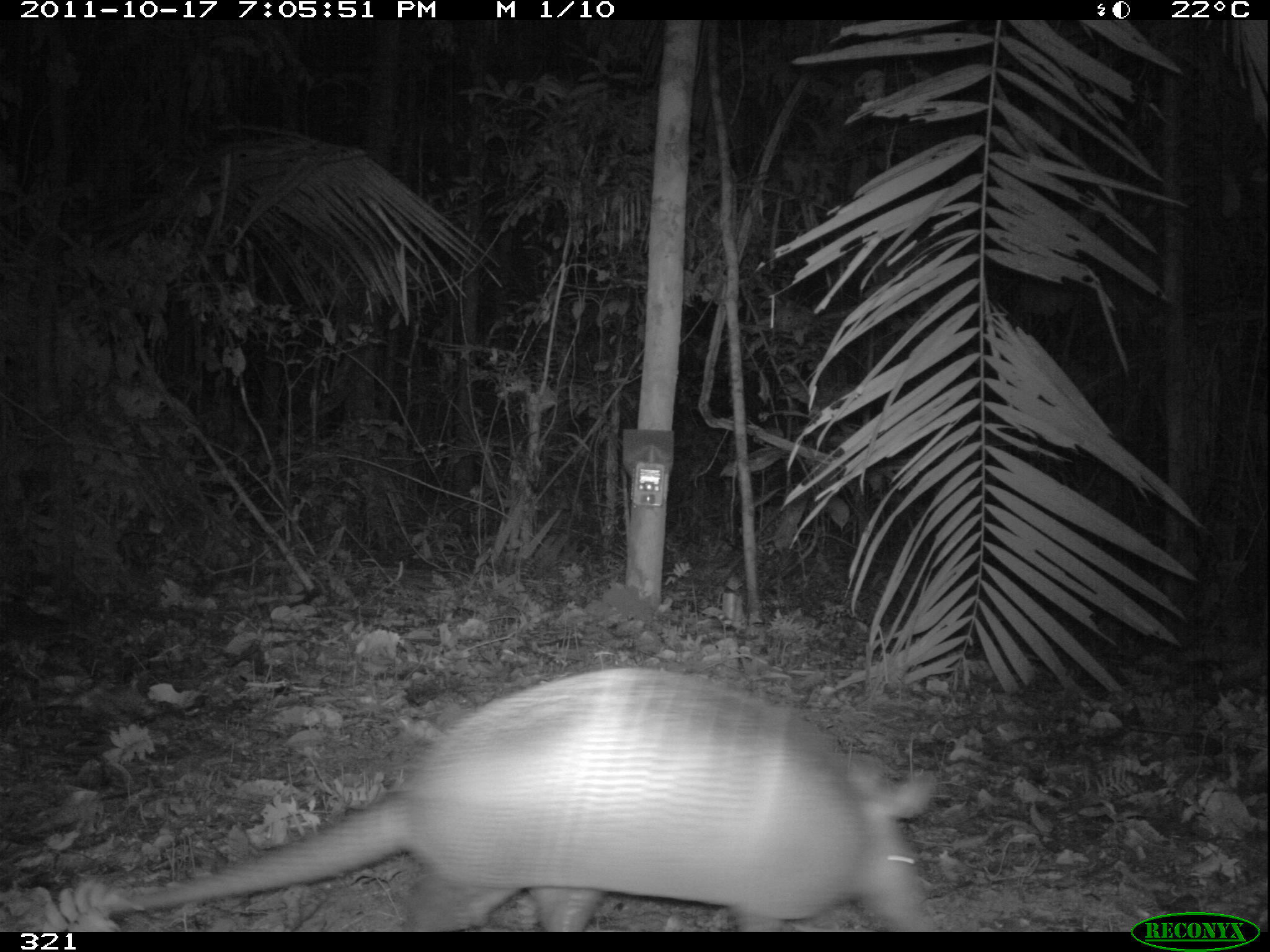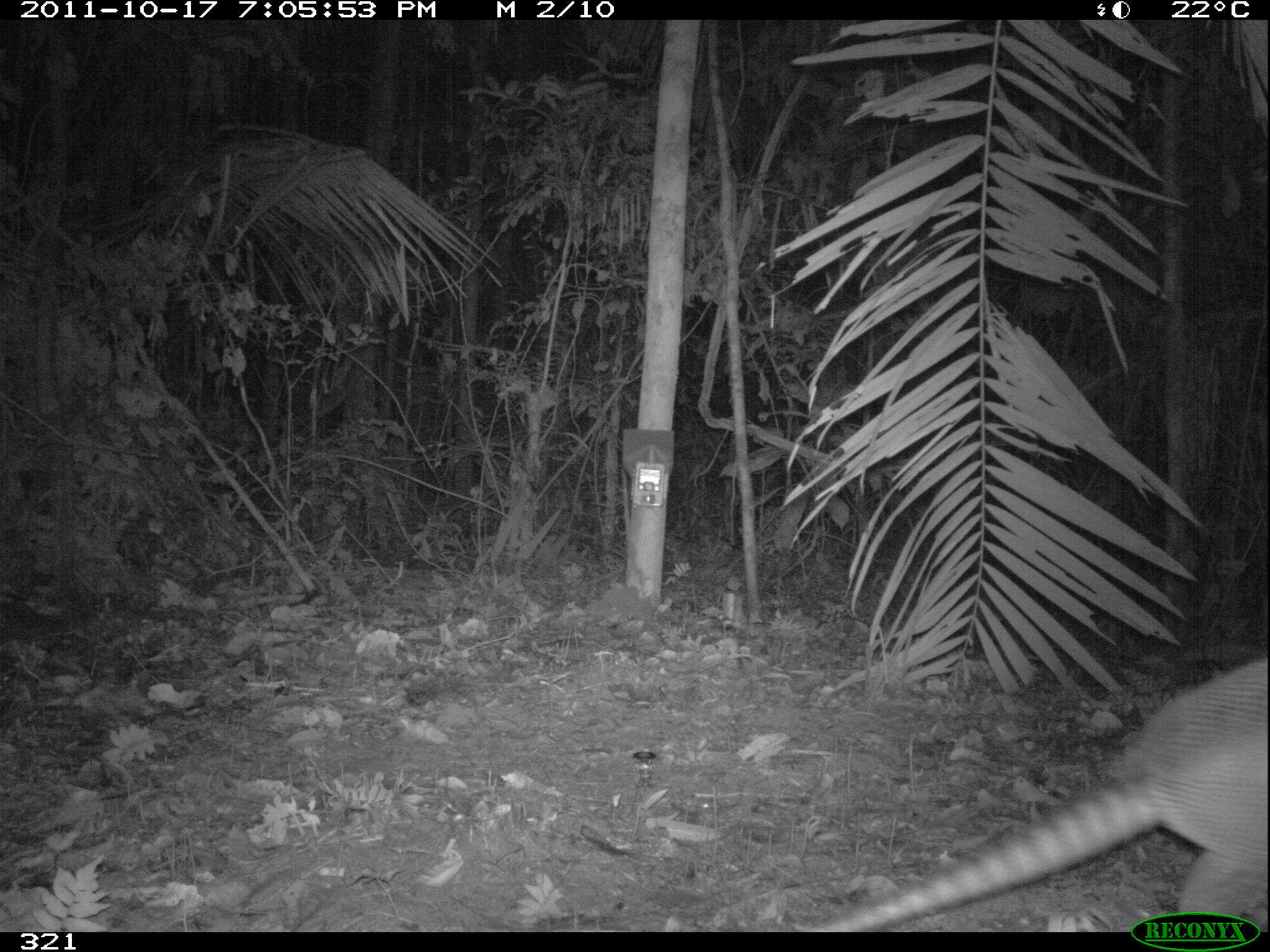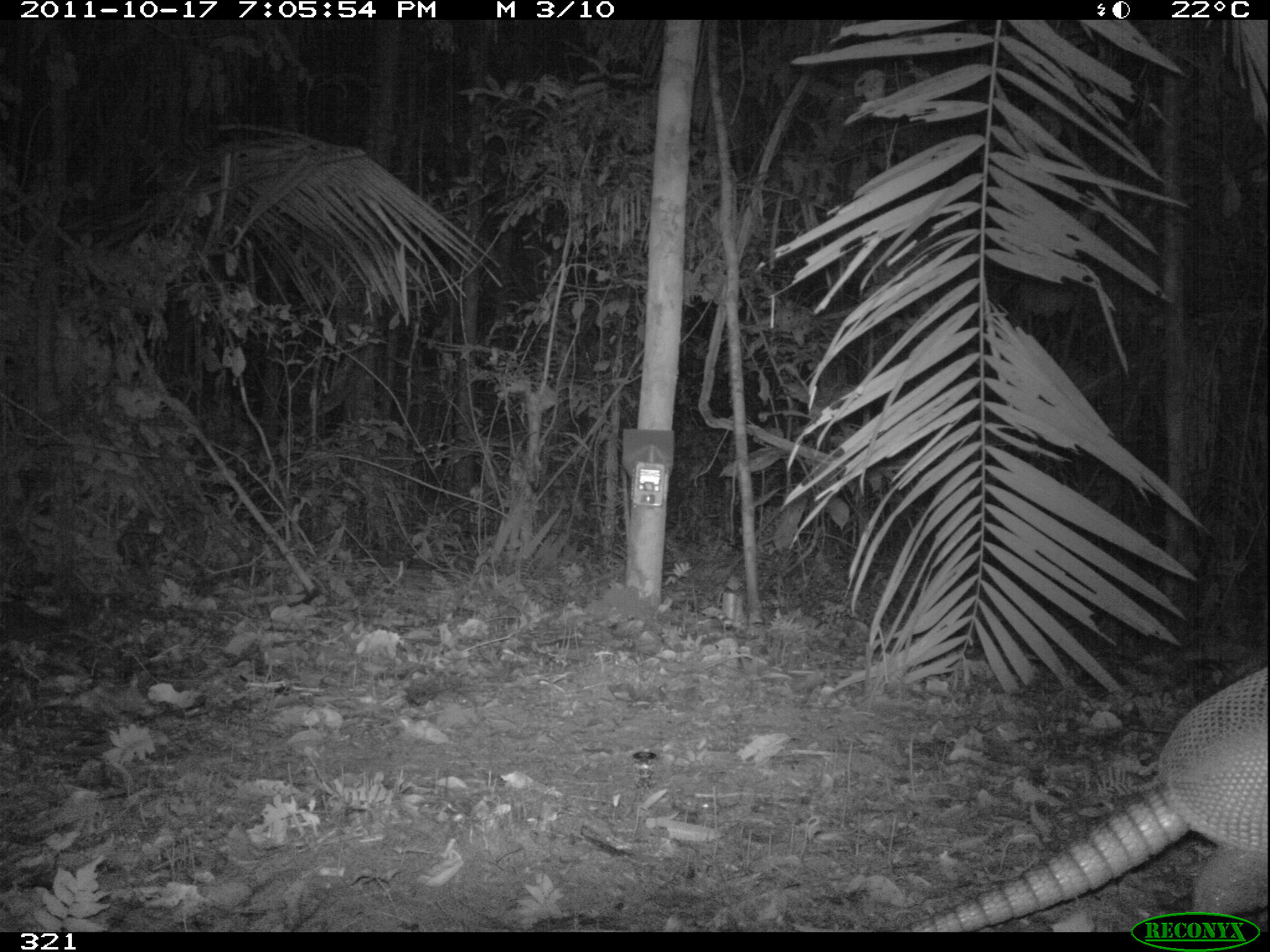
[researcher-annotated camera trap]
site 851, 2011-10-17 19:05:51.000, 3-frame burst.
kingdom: Animalia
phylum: Chordata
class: Mammalia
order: Cingulata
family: Dasypodidae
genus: Dasypus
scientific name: Dasypus kappleri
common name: greater long-nosed armadillo